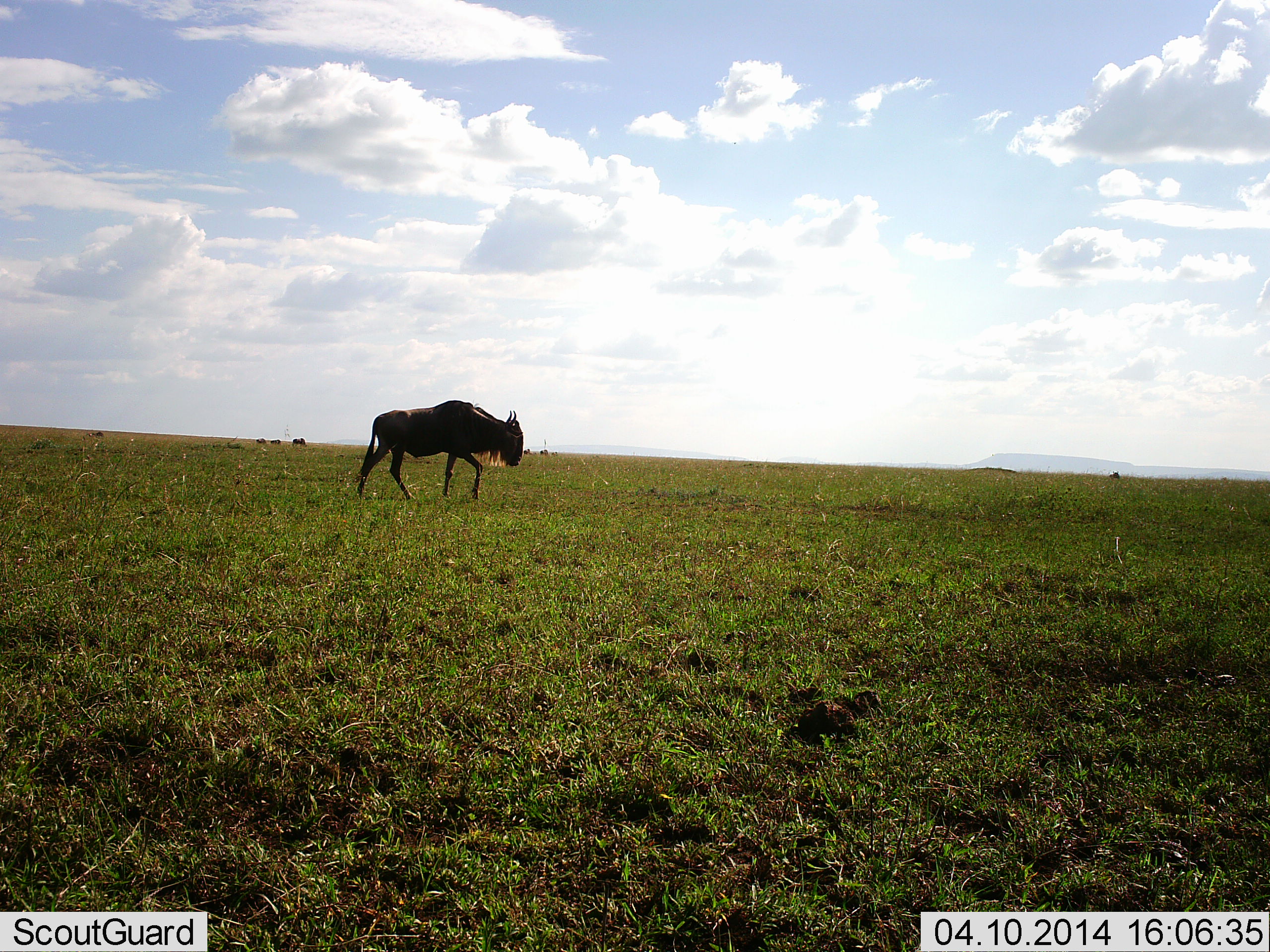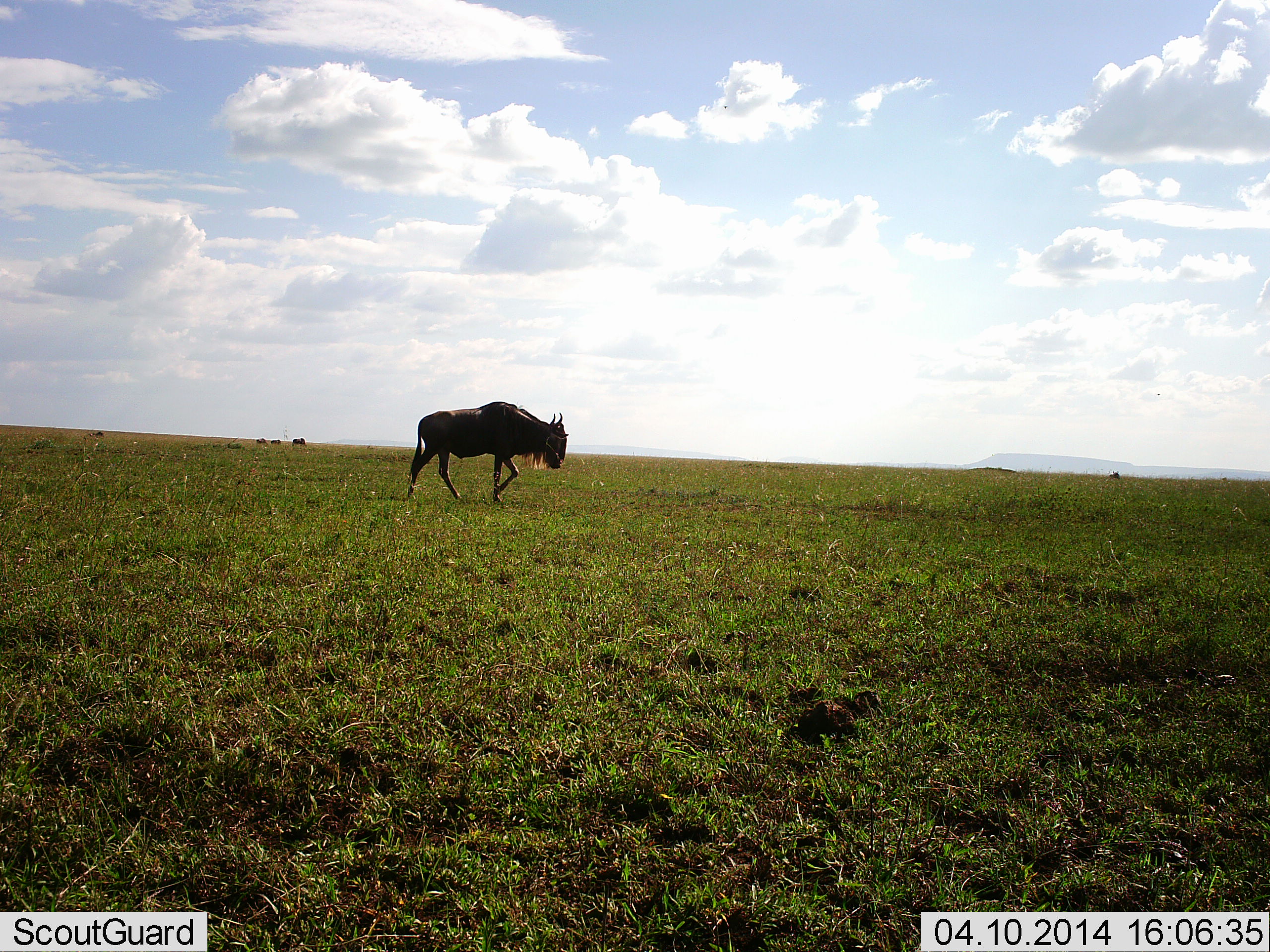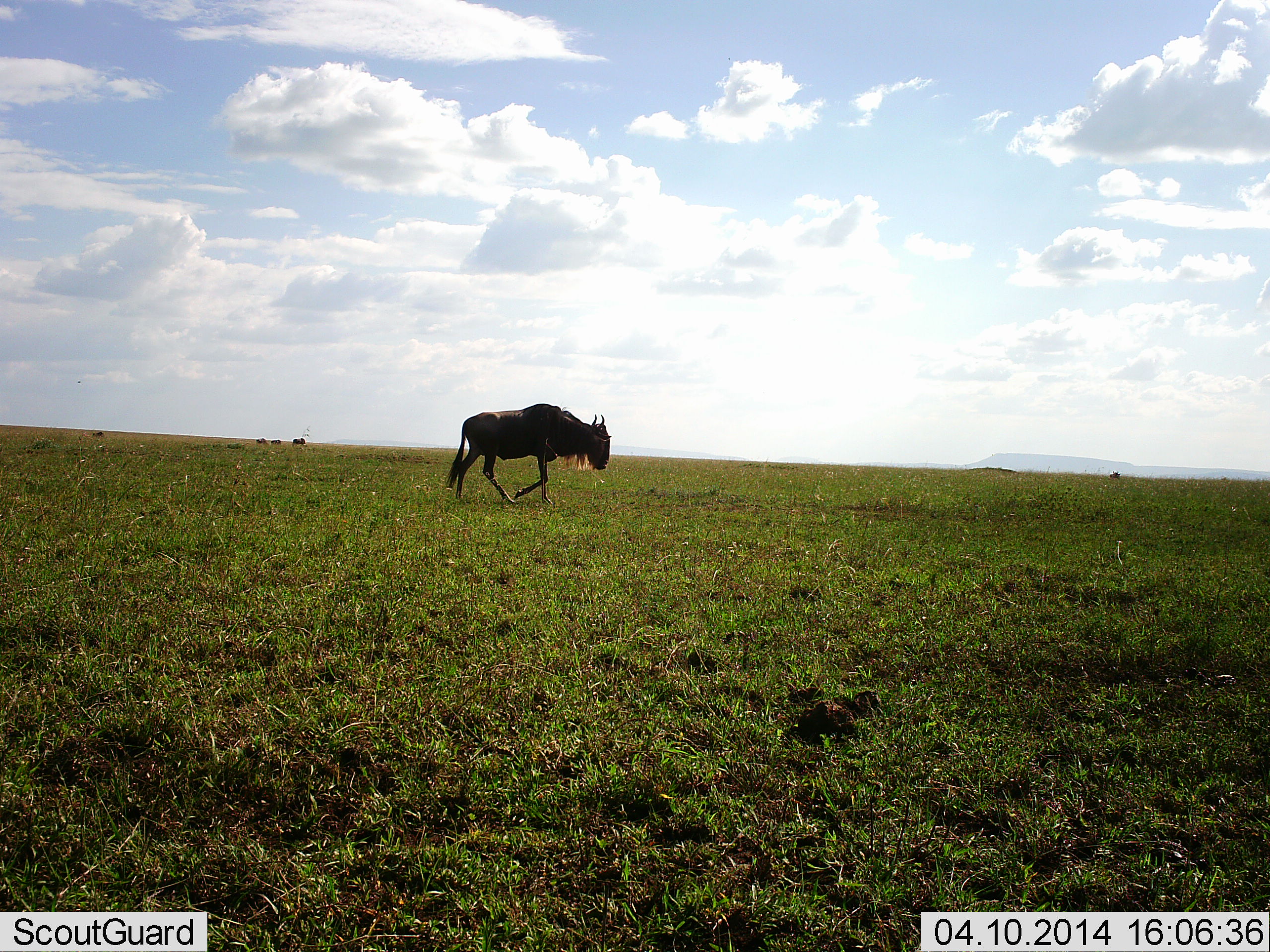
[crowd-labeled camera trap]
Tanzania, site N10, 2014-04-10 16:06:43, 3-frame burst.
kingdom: Animalia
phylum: Chordata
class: Mammalia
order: Artiodactyla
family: Bovidae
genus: Connochaetes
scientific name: Connochaetes taurinus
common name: blue wildebeest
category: wildebeest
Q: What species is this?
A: Wildebeest (blue wildebeest) (Connochaetes taurinus).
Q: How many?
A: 1.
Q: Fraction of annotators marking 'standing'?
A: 10%.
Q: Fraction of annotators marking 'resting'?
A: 0%.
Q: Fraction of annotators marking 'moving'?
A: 100%.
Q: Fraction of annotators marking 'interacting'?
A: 0%.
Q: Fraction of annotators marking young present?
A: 0%.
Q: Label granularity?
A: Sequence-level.